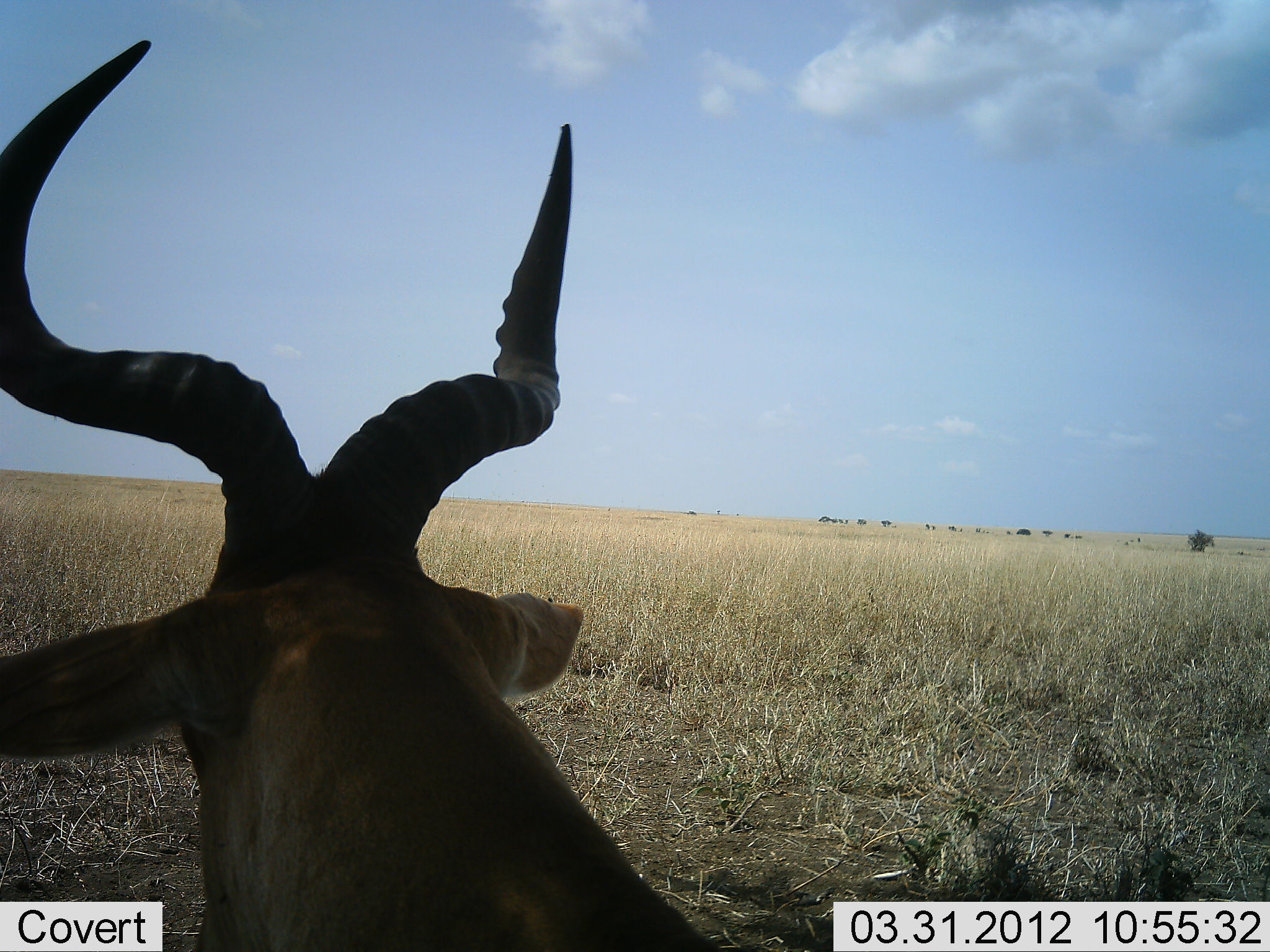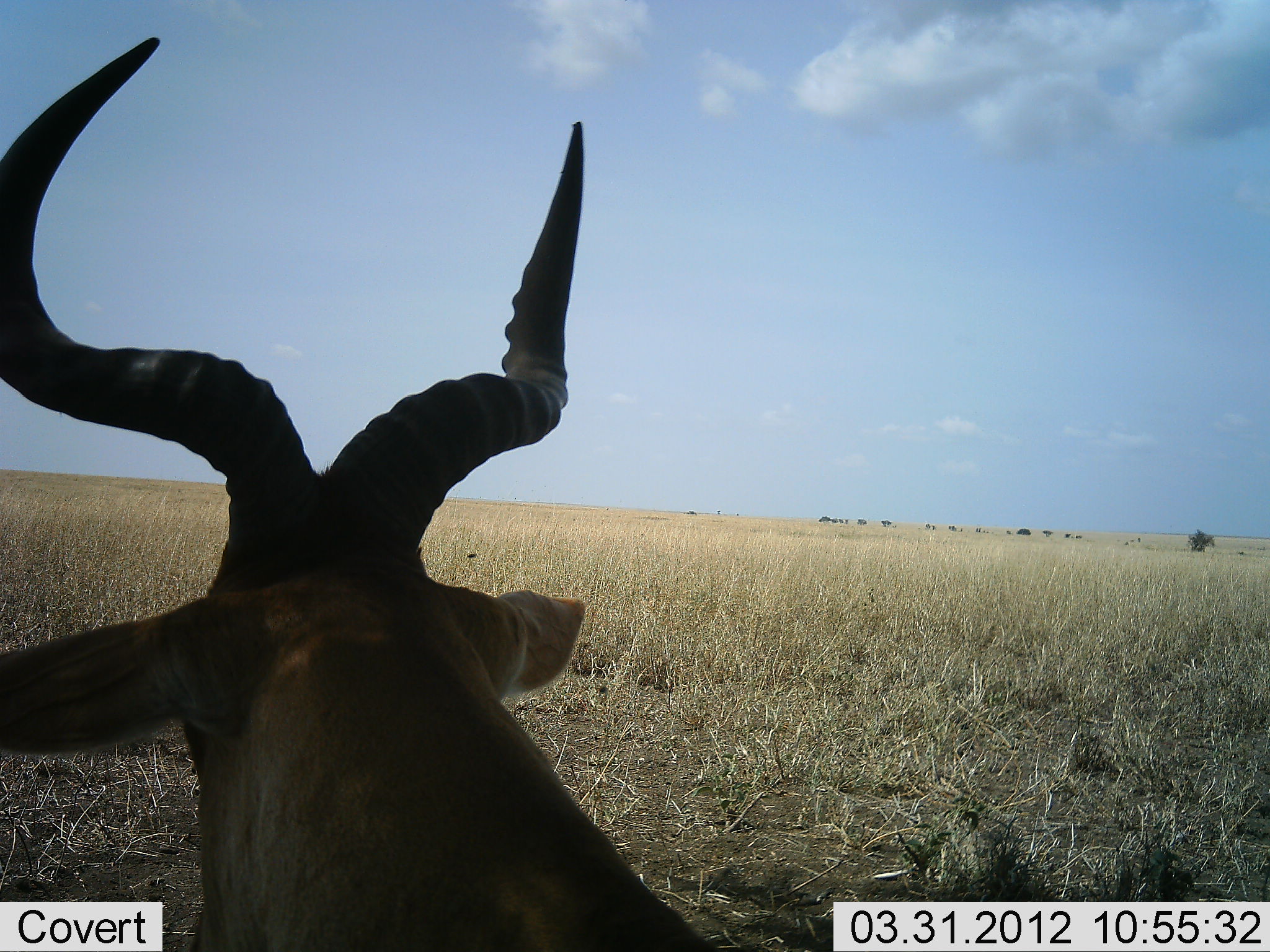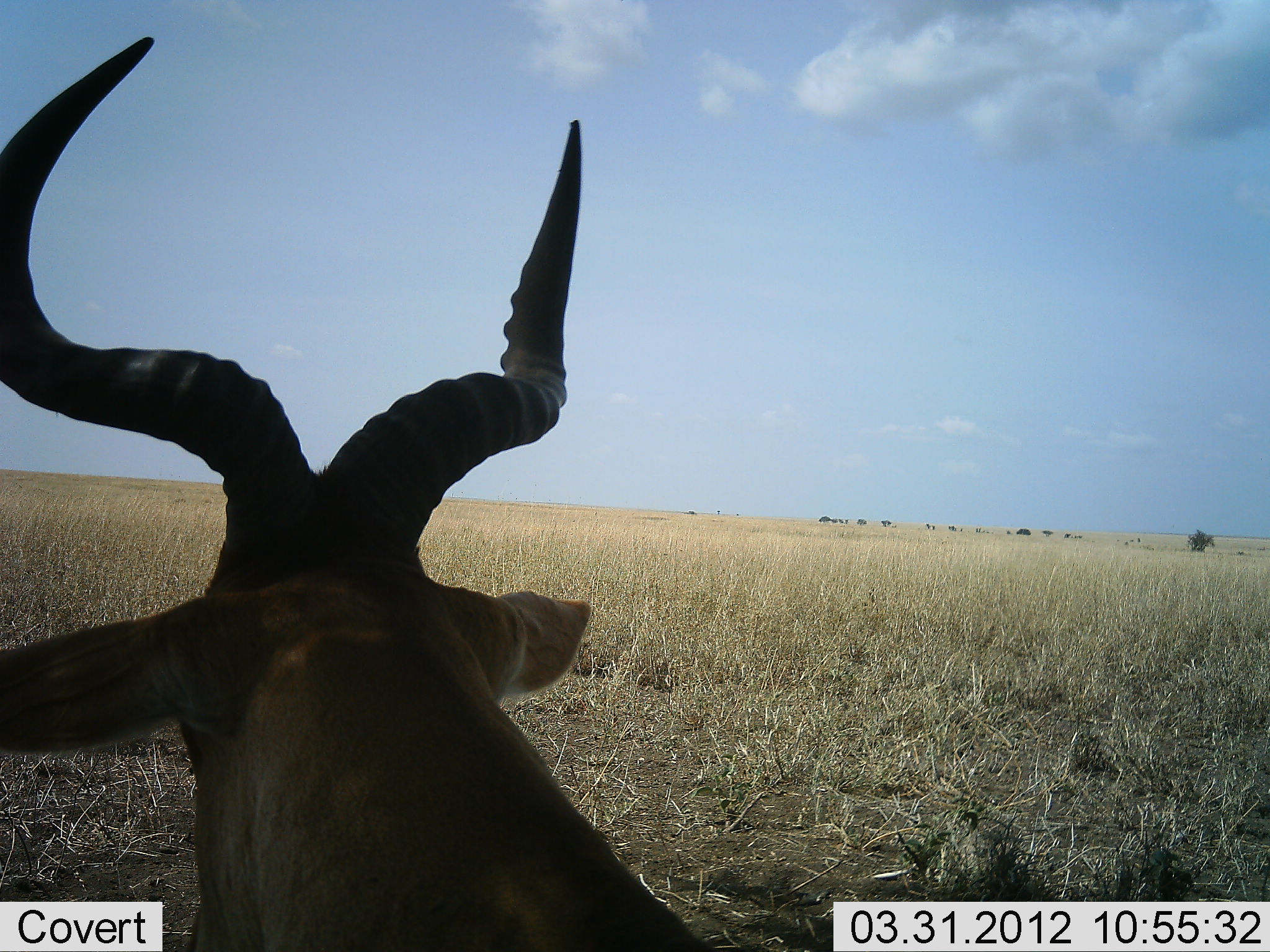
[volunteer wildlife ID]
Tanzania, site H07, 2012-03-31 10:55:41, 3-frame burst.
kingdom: Animalia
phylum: Chordata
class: Mammalia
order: Artiodactyla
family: Bovidae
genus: Alcelaphus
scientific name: Alcelaphus buselaphus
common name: hartebeest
Hartebeest (Alcelaphus buselaphus), count 1. Behavior (volunteer vote fractions): standing 69%, resting 31%, moving 0%, interacting 0%. Young present (vote fraction): 0%. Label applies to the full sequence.